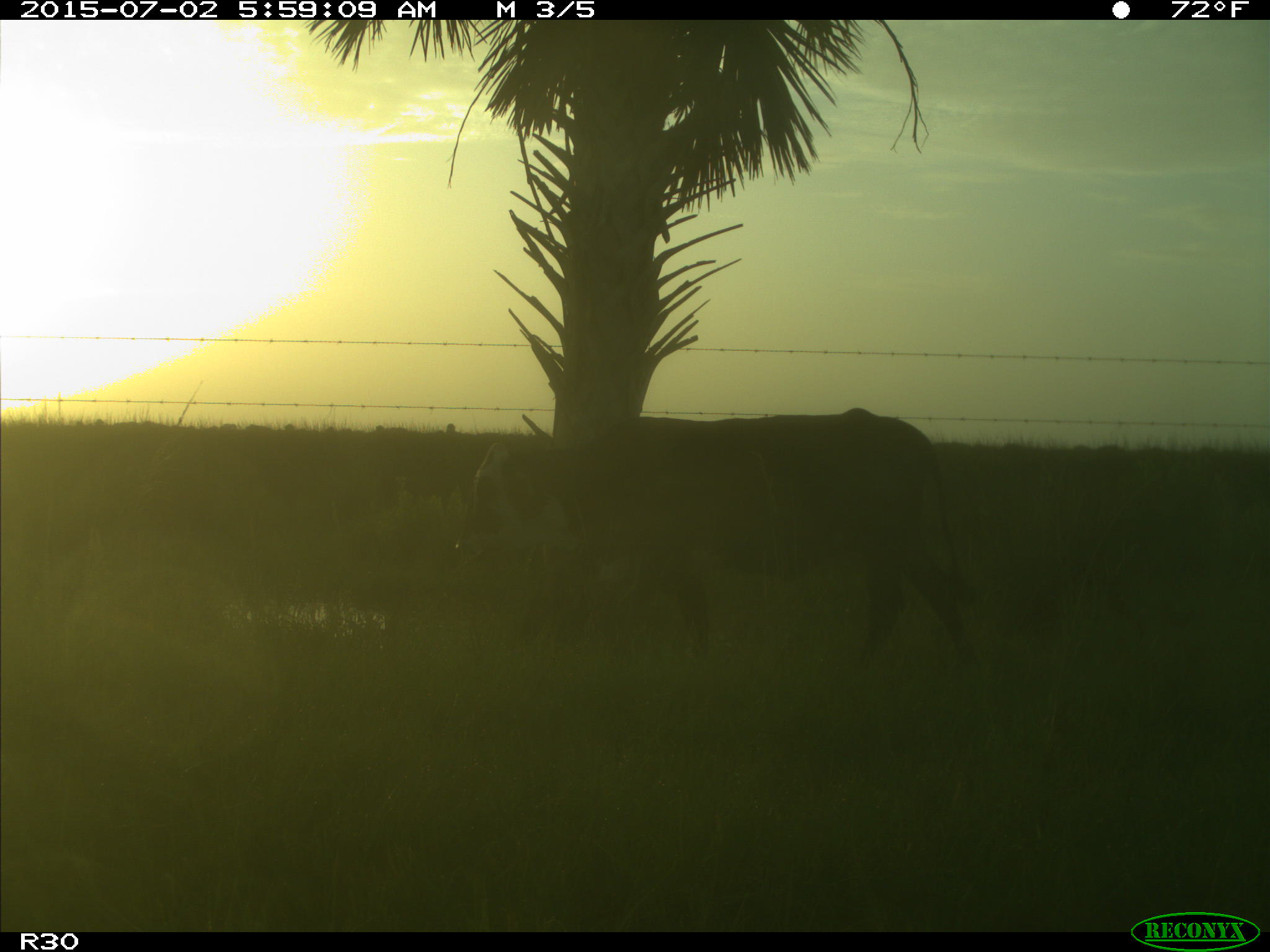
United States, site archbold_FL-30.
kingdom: Animalia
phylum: Chordata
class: Mammalia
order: Artiodactyla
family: Bovidae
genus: Bos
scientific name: Bos taurus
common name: domestic cow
Bos taurus (domestic cow).